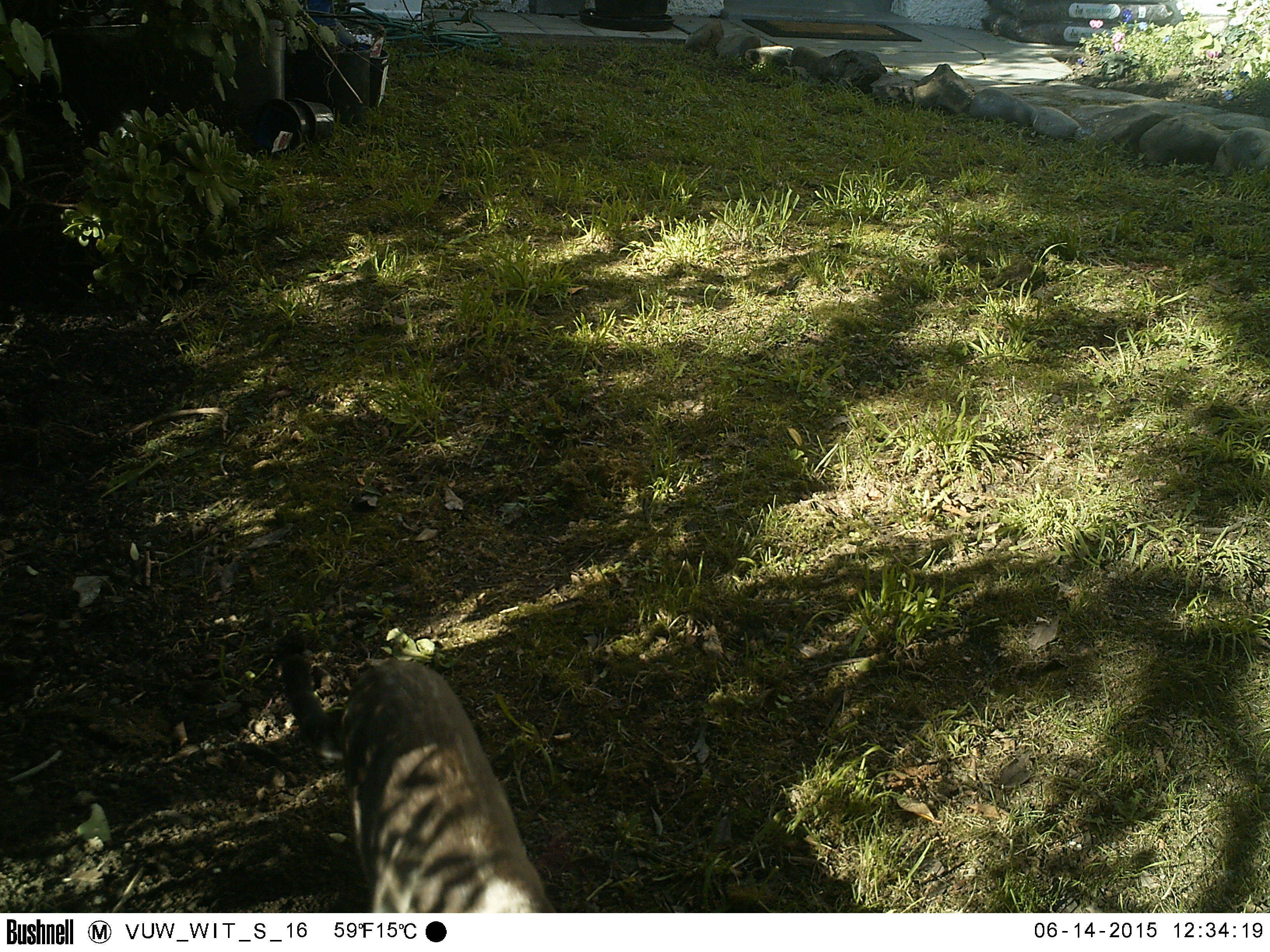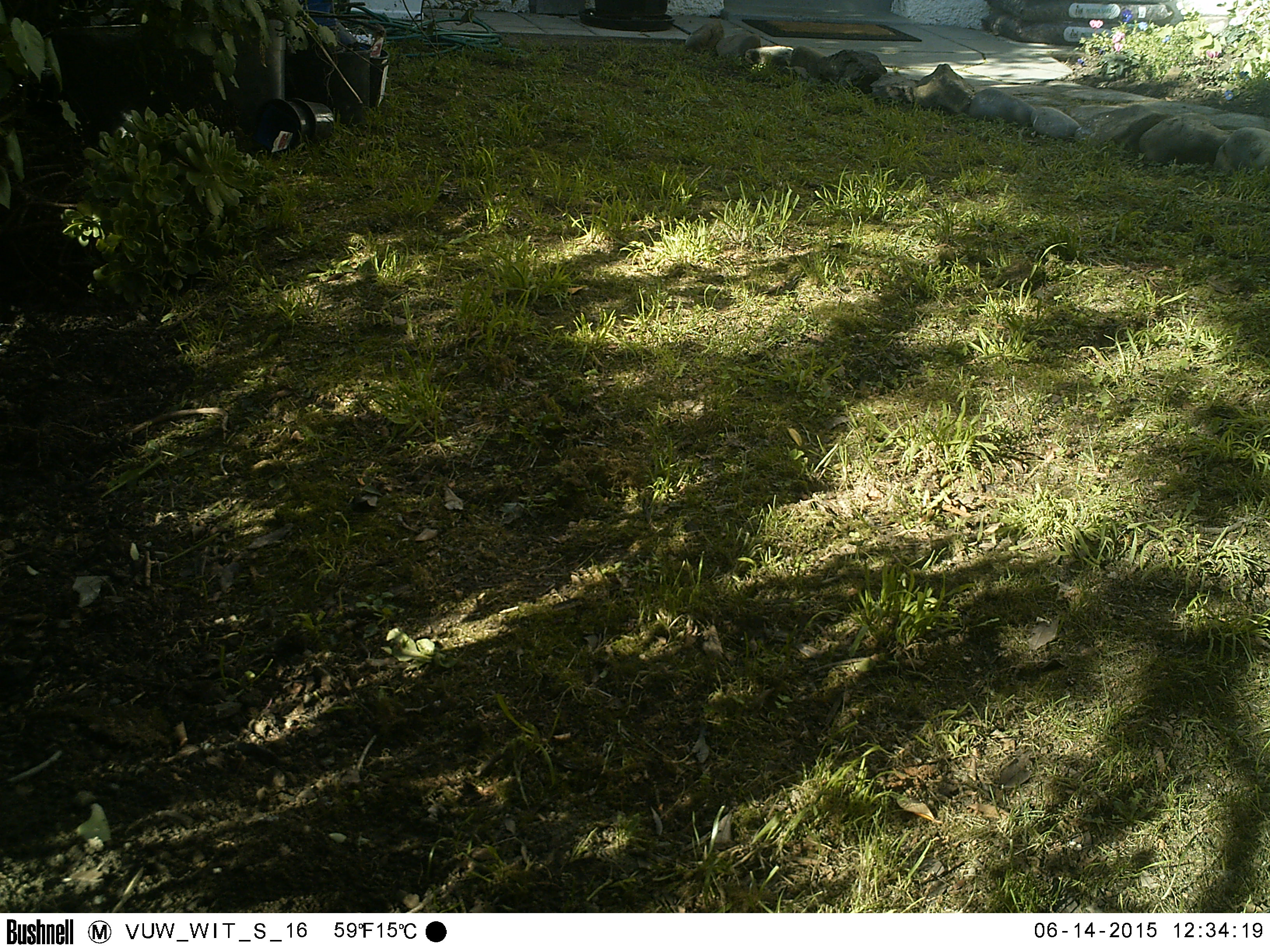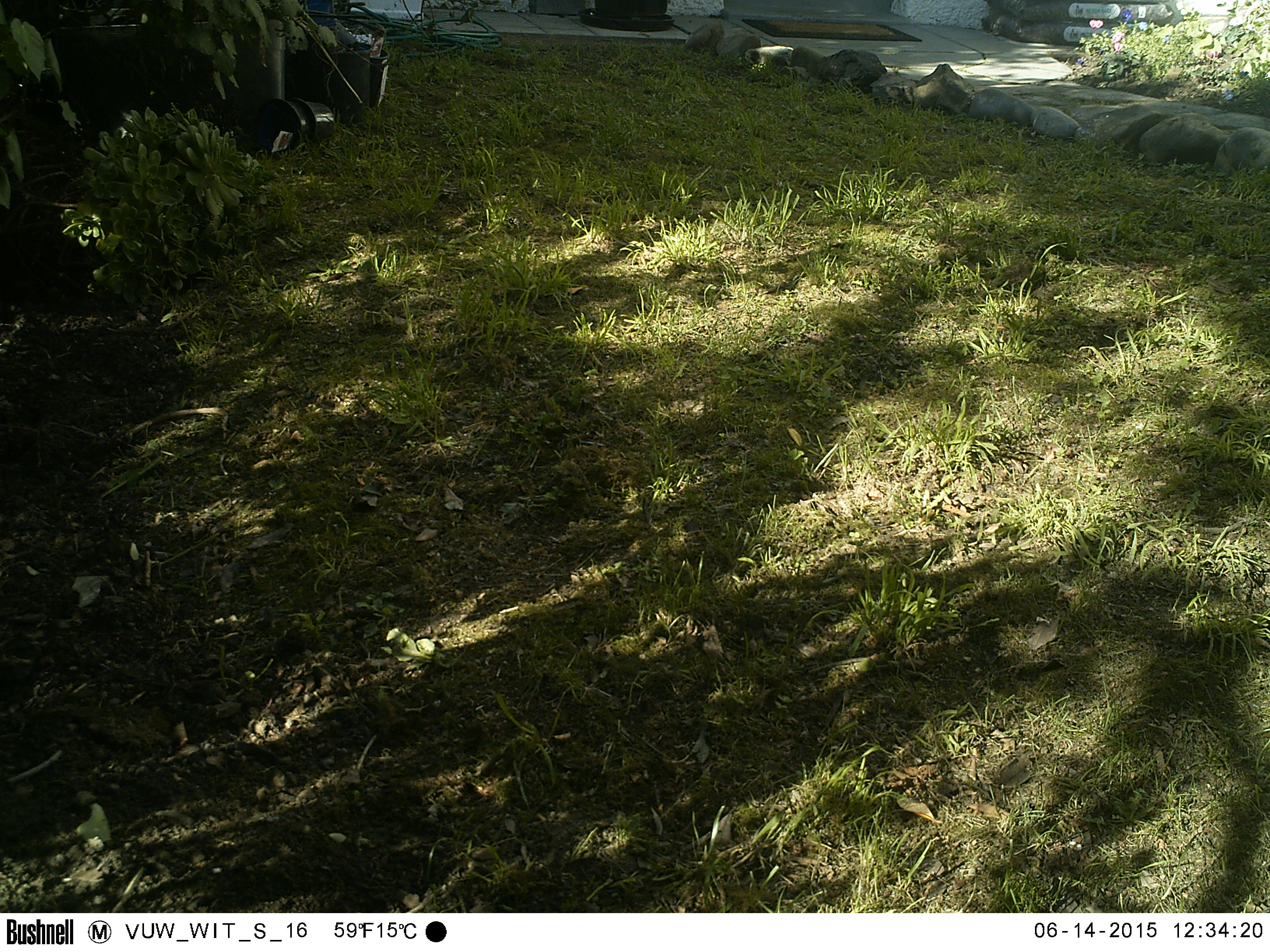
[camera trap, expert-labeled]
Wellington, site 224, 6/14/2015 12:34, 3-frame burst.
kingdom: Animalia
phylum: Chordata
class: Mammalia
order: Carnivora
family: Felidae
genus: Felis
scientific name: Felis catus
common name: cat